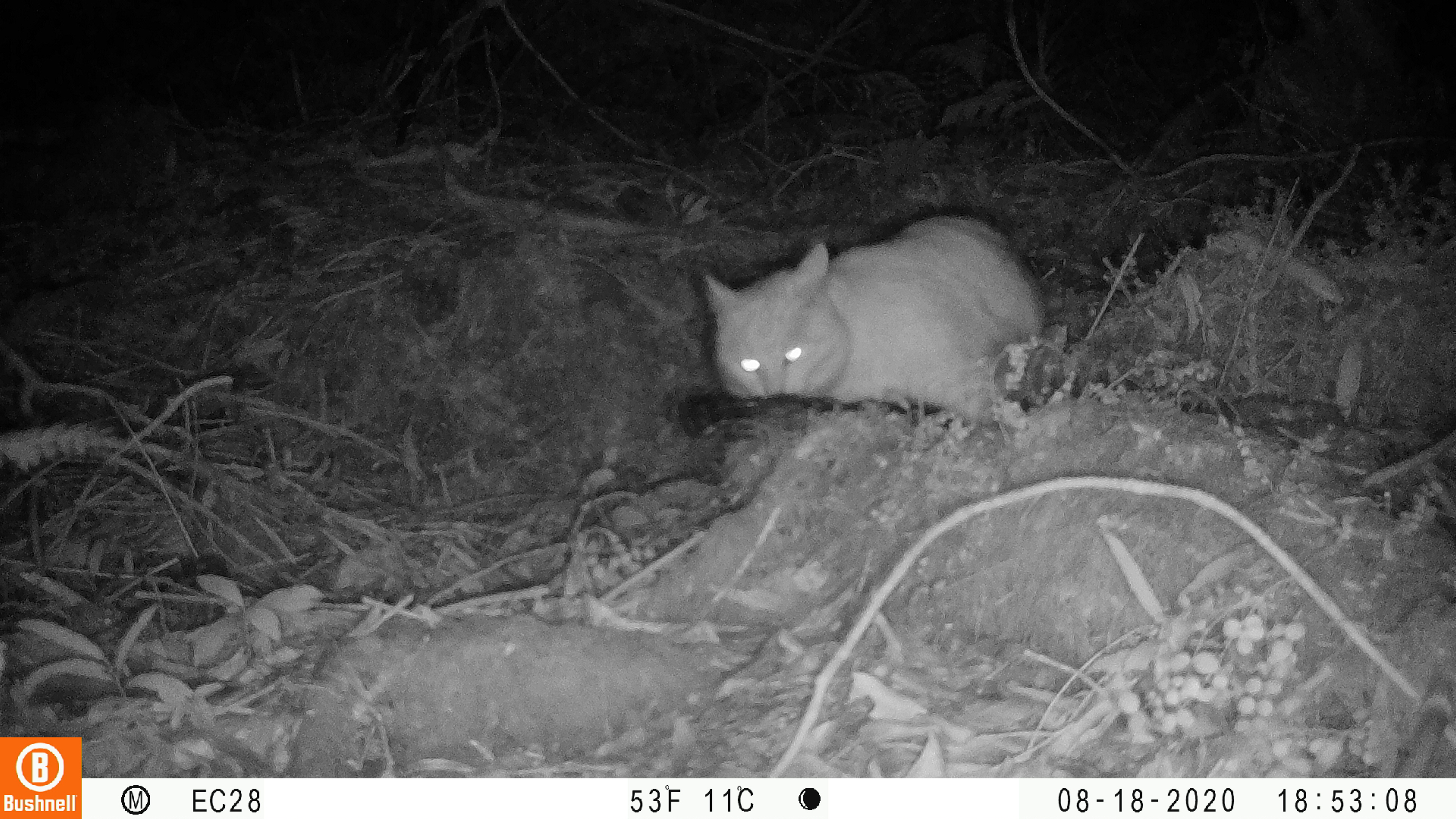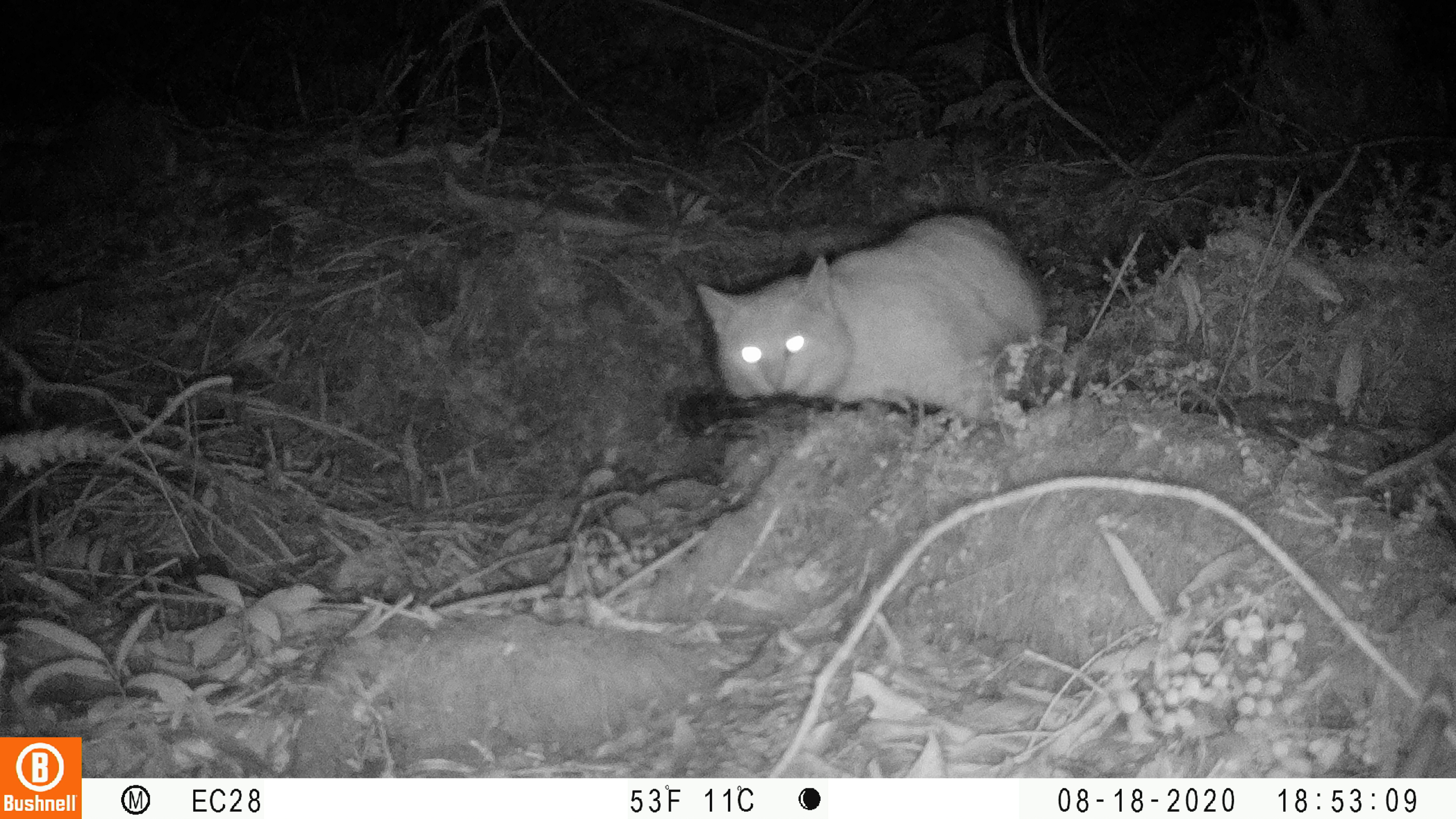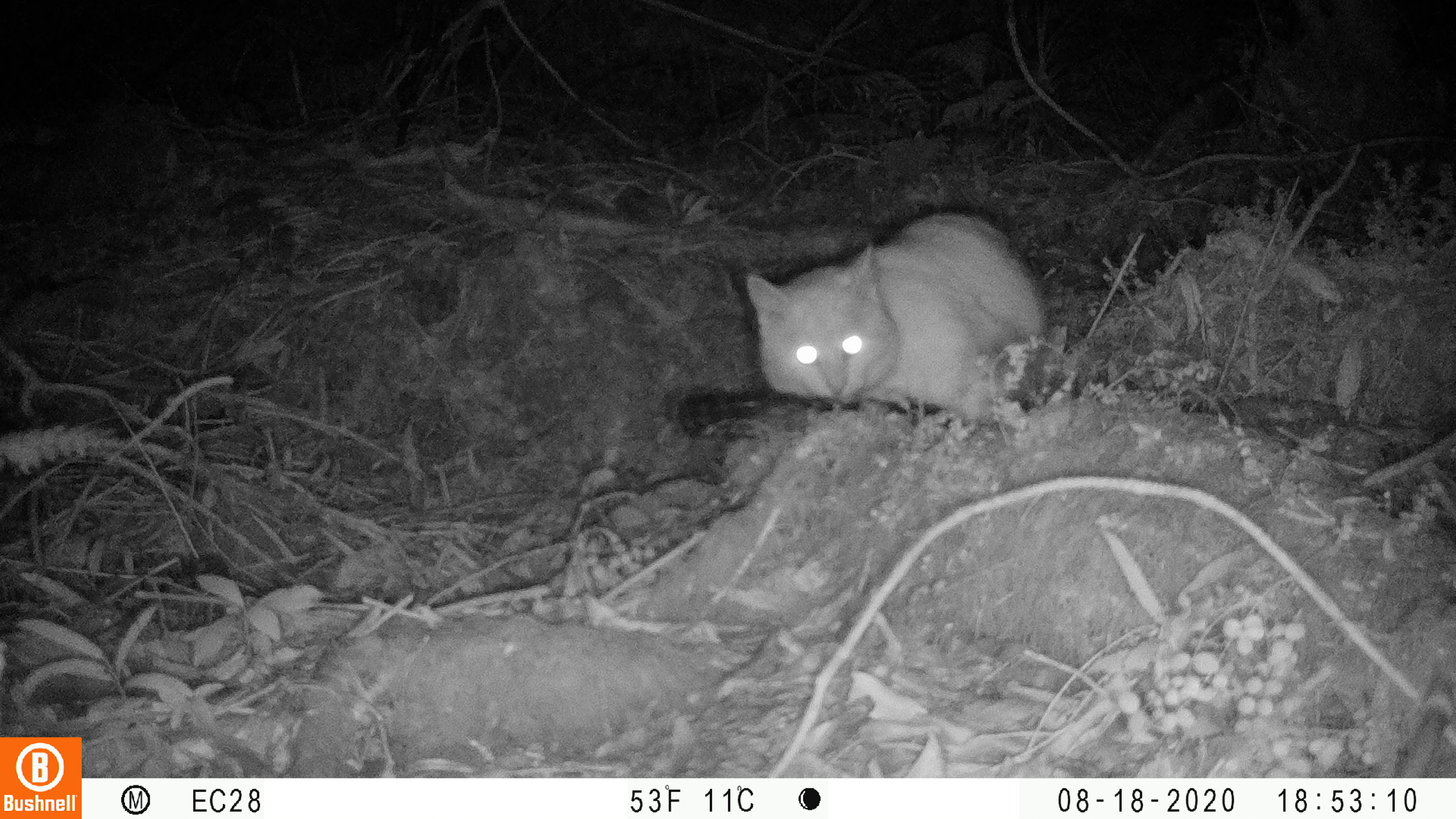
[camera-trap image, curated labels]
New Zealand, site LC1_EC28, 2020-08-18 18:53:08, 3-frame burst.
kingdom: Animalia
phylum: Chordata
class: Mammalia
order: Carnivora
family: Felidae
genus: Felis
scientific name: Felis catus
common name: domestic cat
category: cat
Cat (domestic cat) (Felis catus).